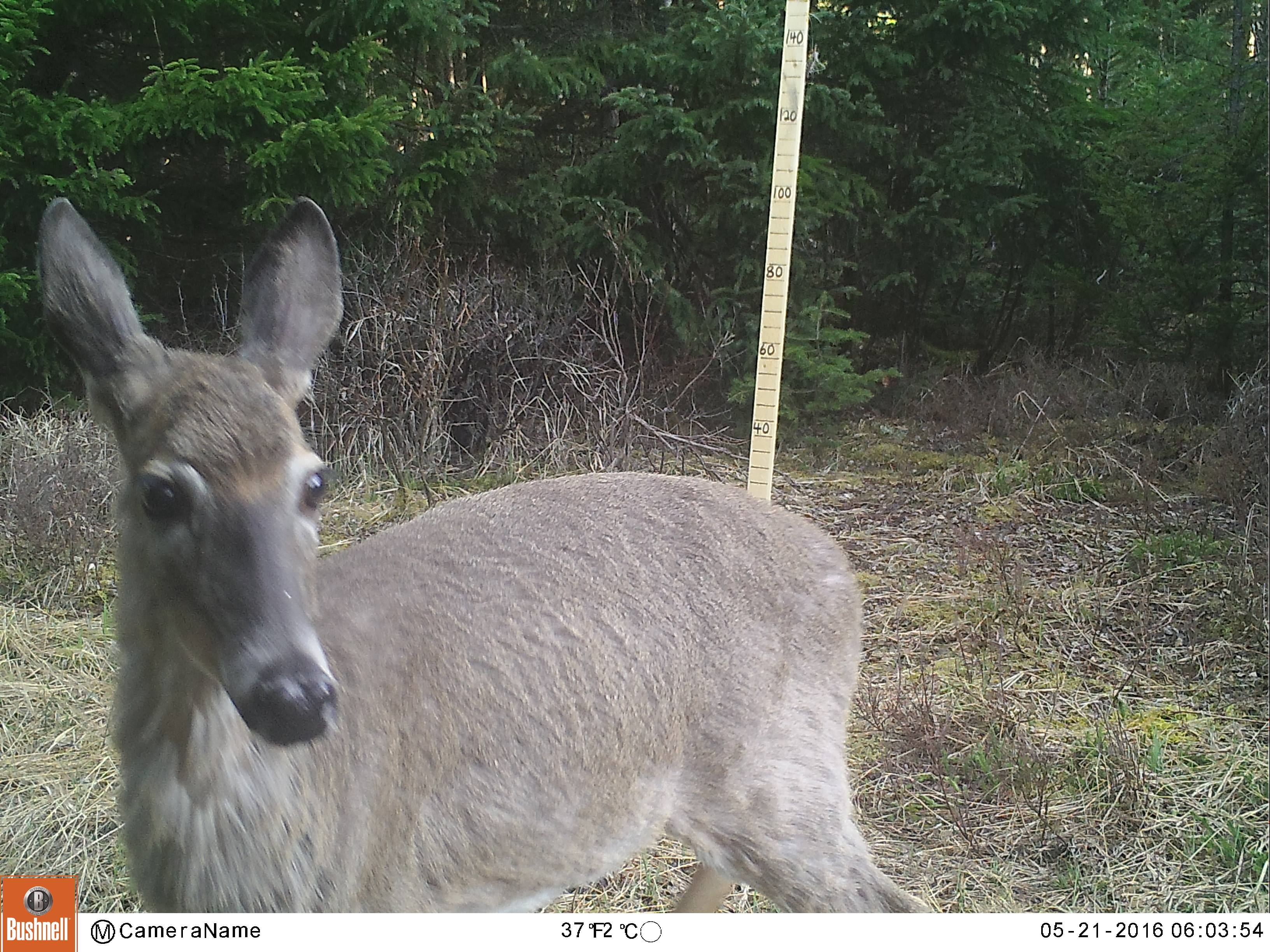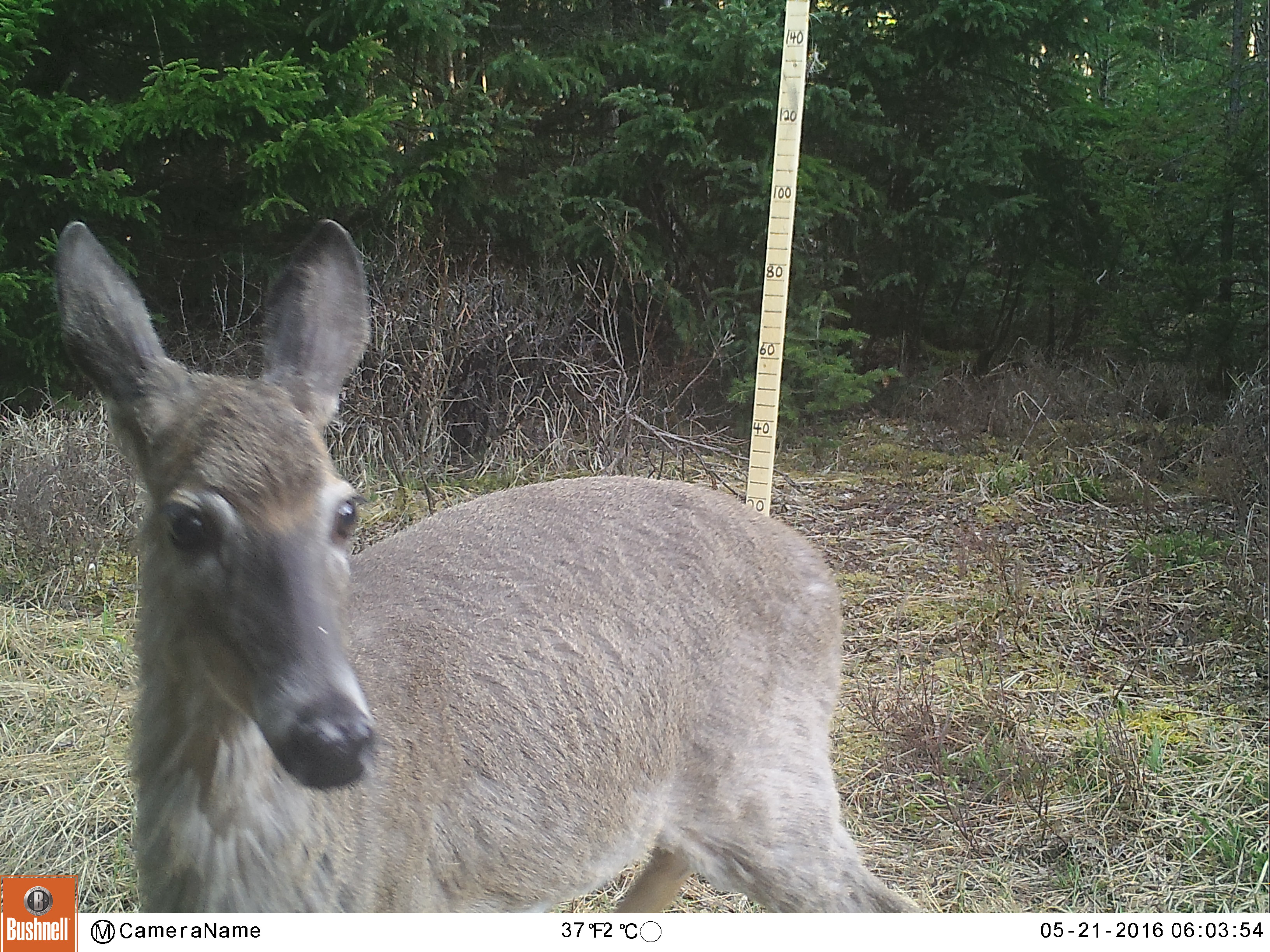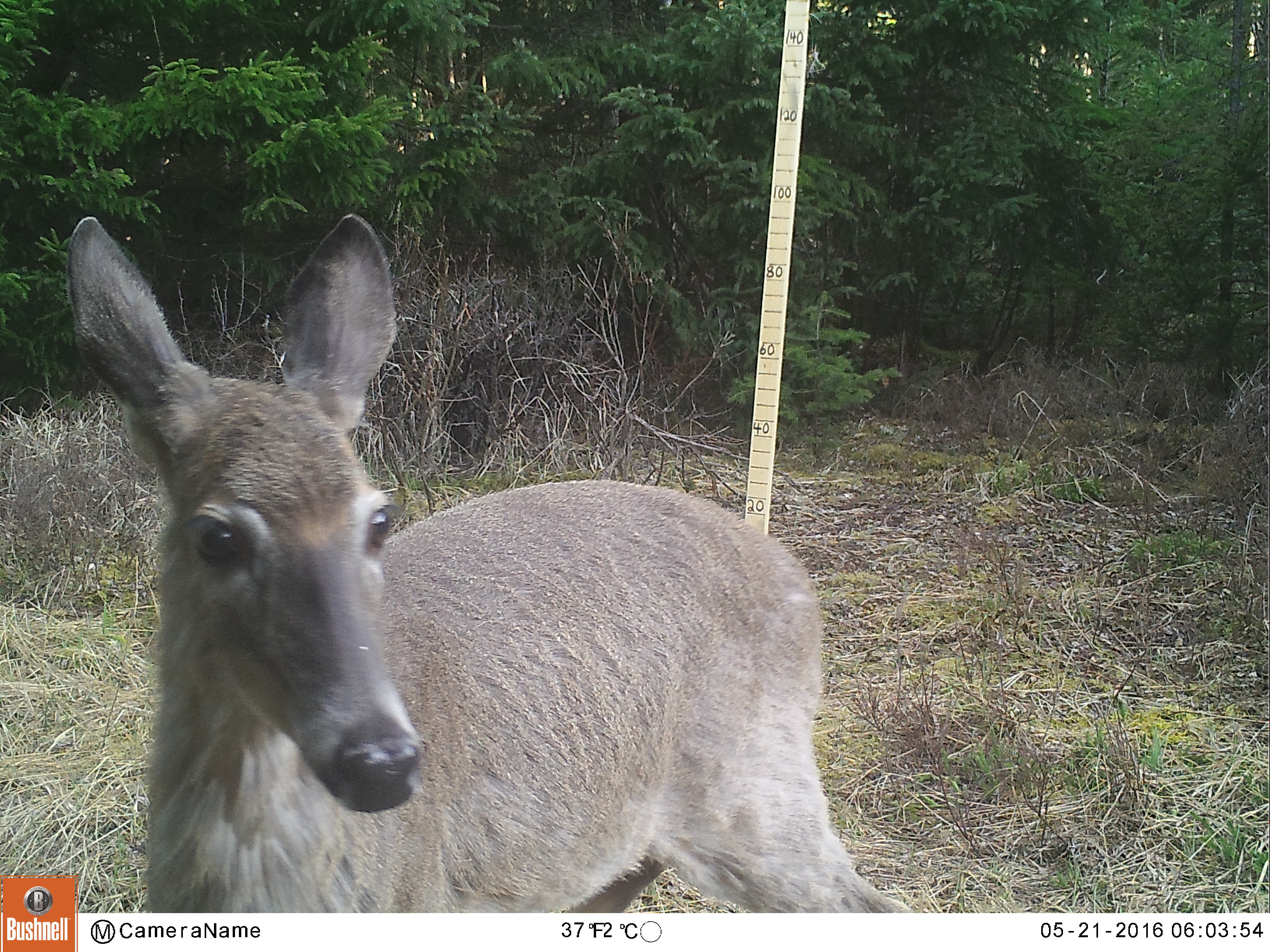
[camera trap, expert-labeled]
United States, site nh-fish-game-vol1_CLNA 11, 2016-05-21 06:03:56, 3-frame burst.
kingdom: Animalia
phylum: Chordata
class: Mammalia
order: Artiodactyla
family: Cervidae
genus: Odocoileus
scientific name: Odocoileus virginianus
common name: white-tailed deer